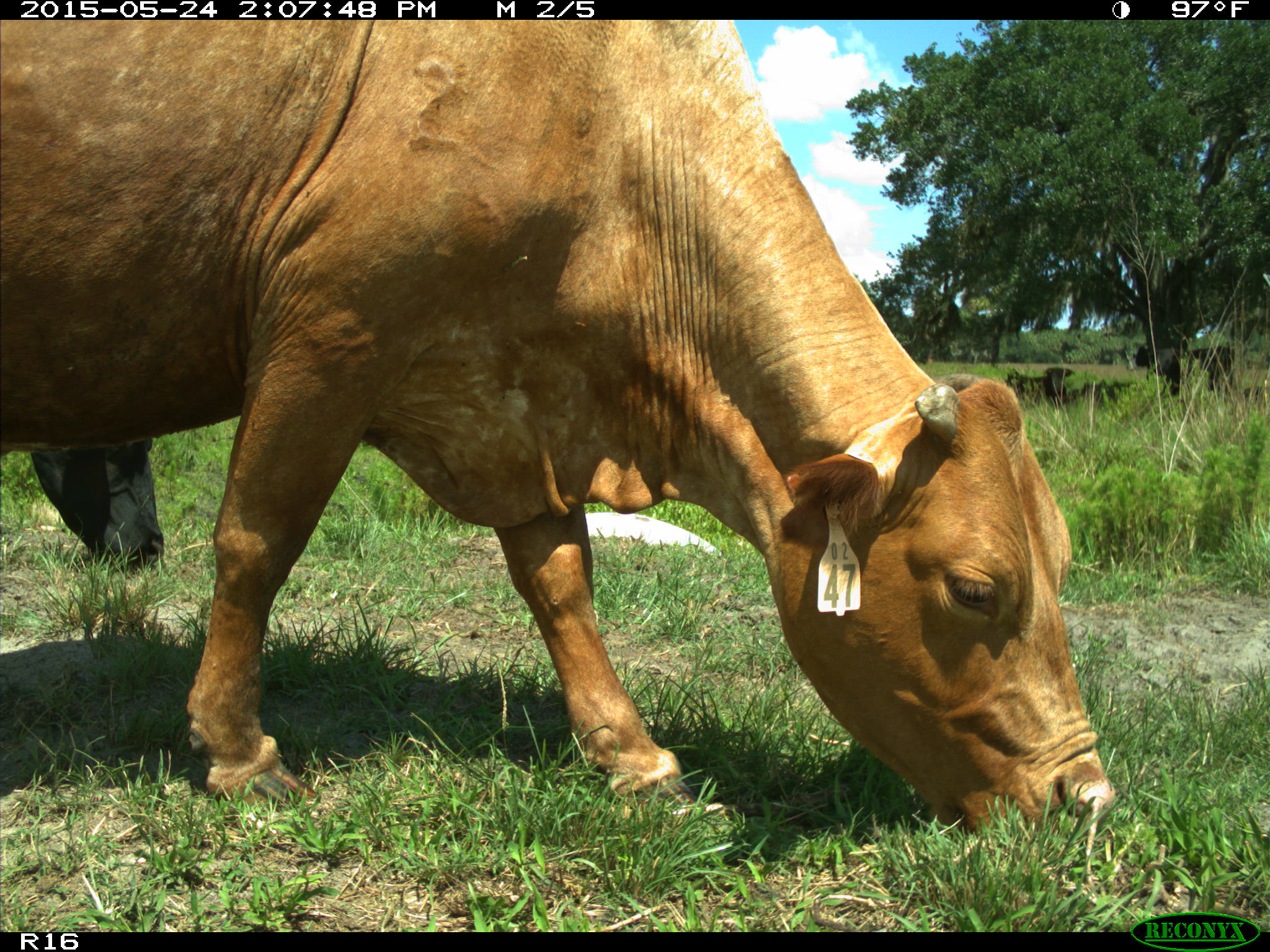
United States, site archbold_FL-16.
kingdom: Animalia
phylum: Chordata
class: Mammalia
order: Artiodactyla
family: Bovidae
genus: Bos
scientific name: Bos taurus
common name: domestic cow